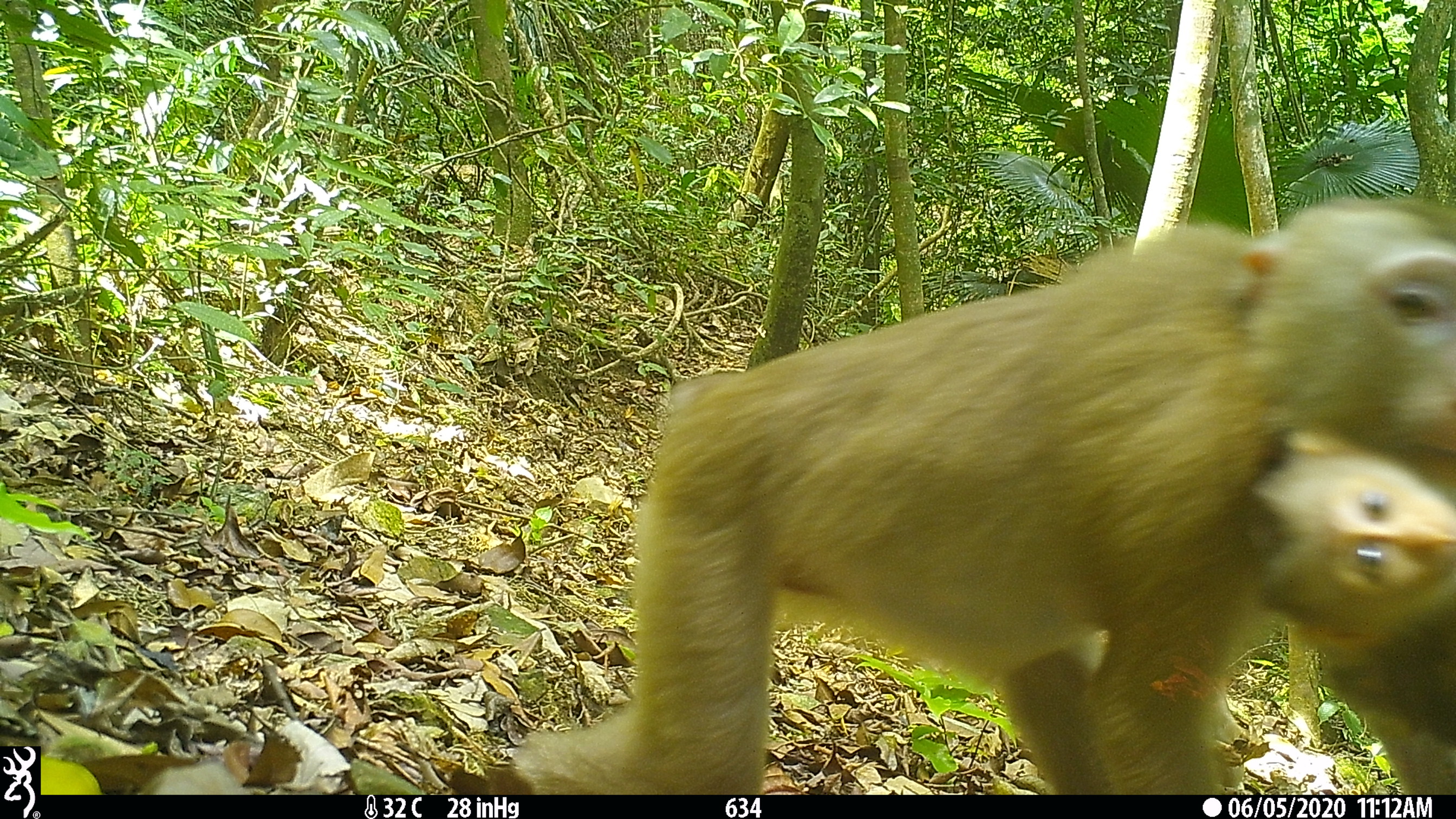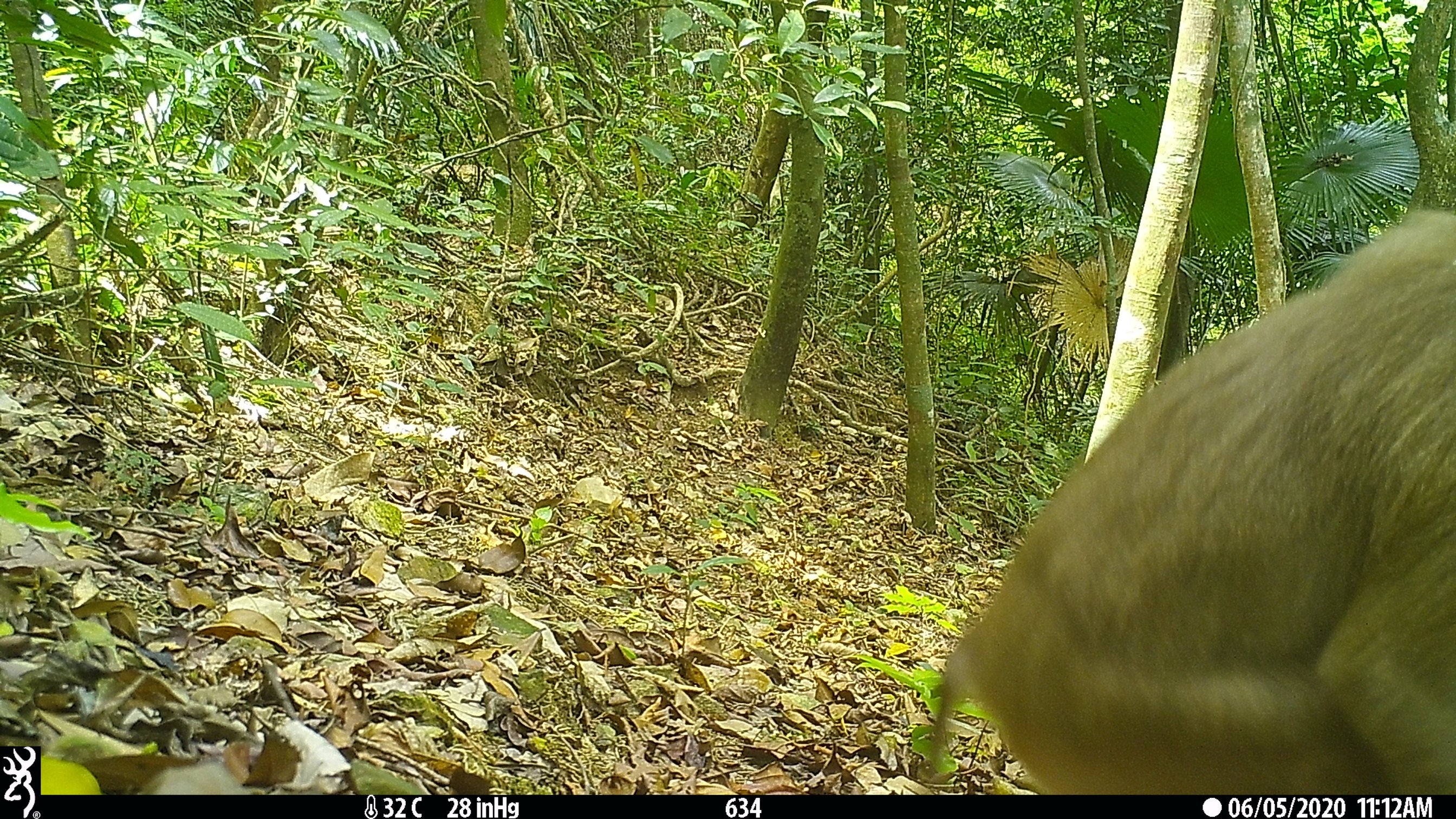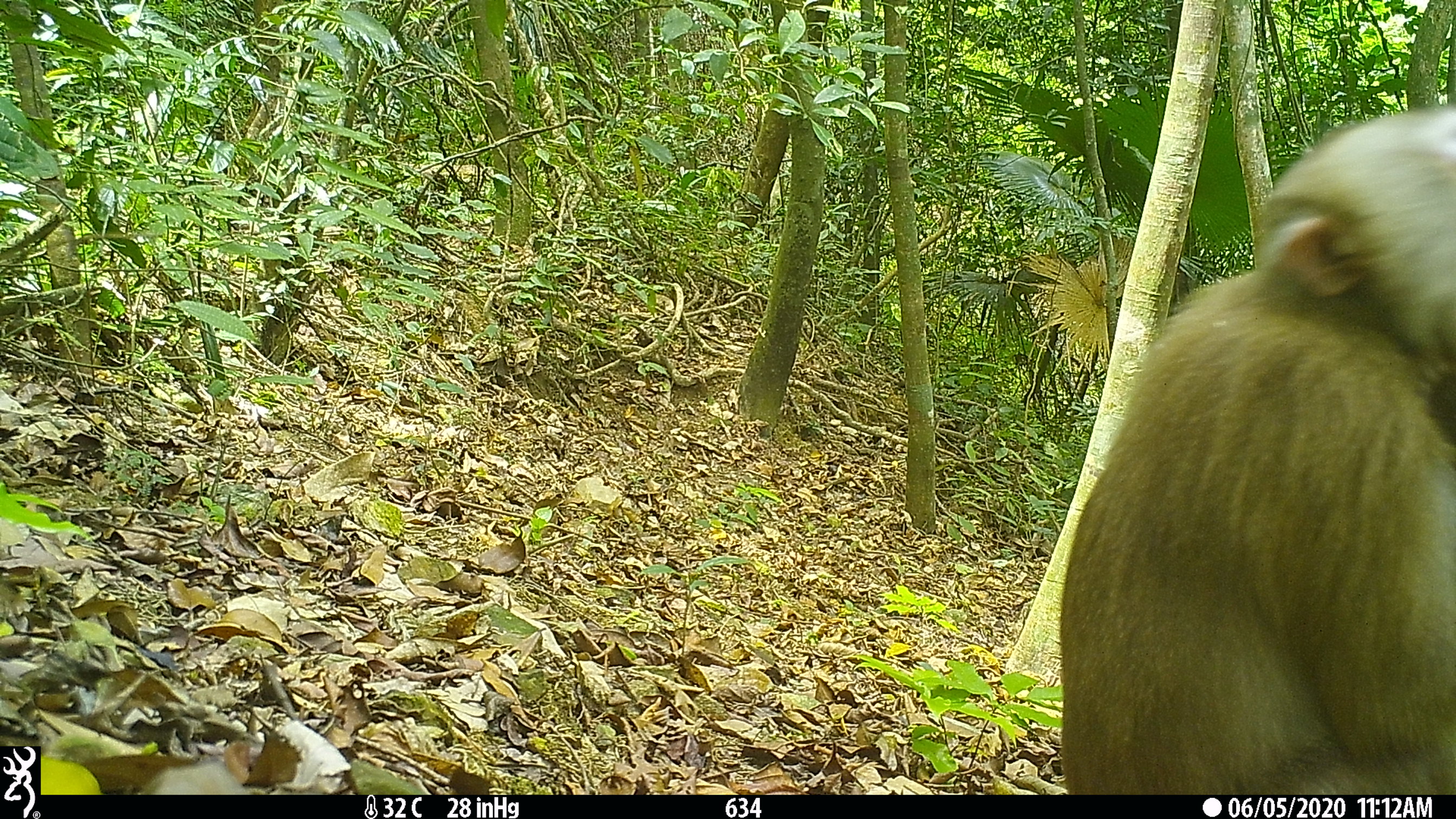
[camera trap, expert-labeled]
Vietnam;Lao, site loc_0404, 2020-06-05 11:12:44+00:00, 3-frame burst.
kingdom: Animalia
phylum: Chordata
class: Mammalia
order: Primates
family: Cercopithecidae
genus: Macaca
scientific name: Macaca nemestrina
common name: pig-tailed macaque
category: pig tailed macaque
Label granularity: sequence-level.